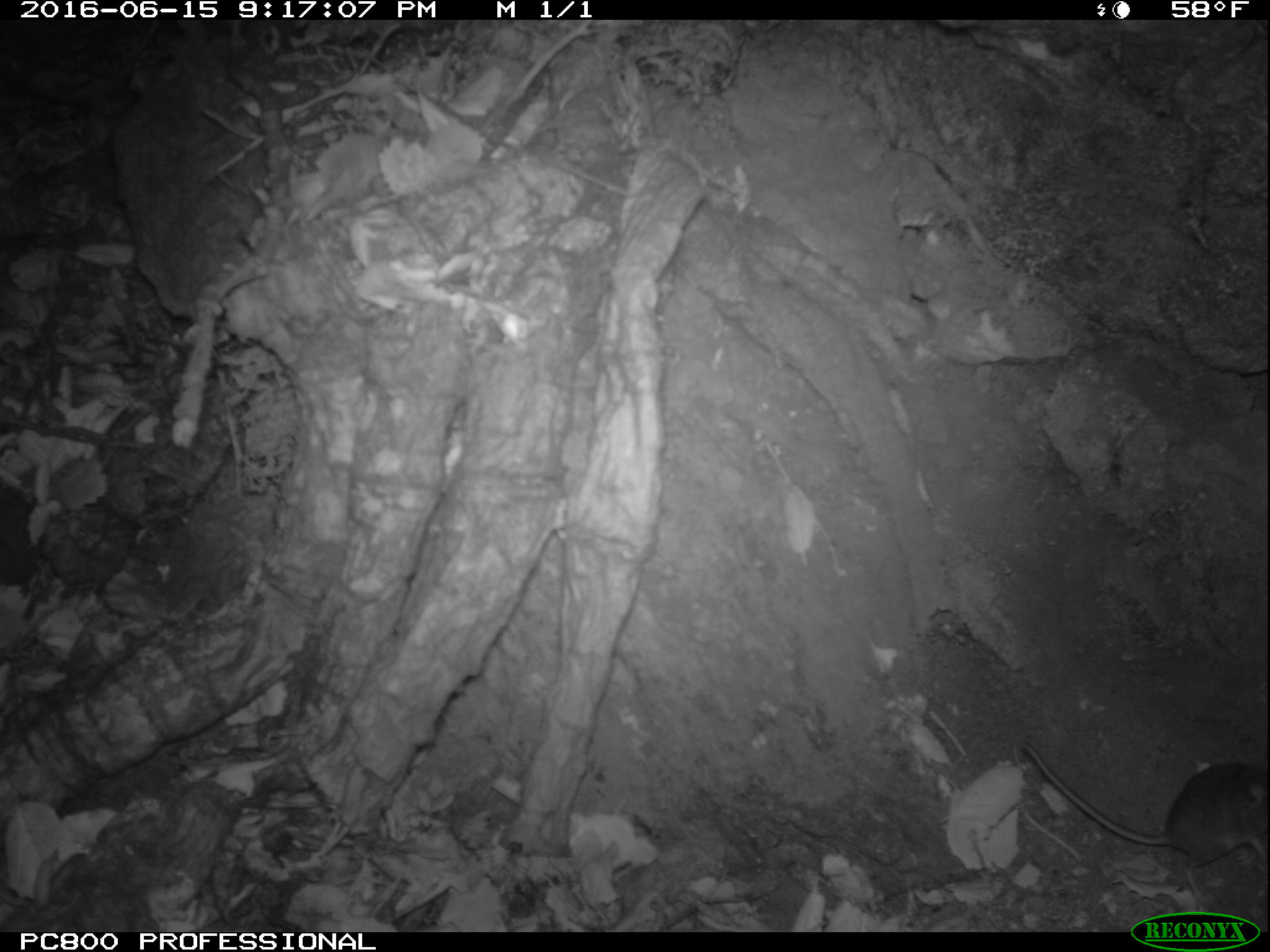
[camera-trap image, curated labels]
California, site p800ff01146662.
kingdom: Animalia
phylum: Chordata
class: Mammalia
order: Rodentia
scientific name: Rodentia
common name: rodent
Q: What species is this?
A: Rodent (Rodentia).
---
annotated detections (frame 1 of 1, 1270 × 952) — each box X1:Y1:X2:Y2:
rodent: 1019:738:1269:910